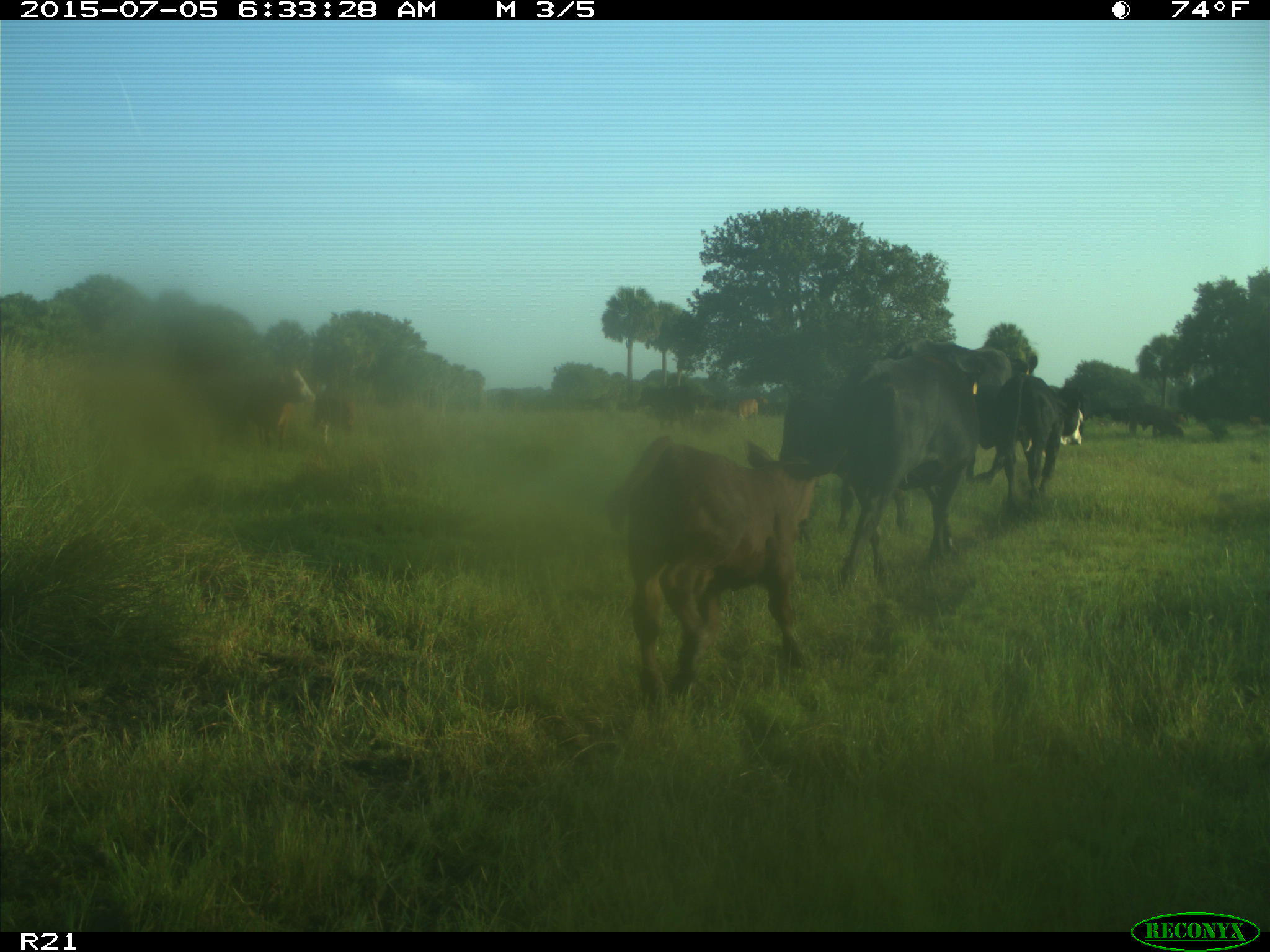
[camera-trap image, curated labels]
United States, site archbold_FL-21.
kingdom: Animalia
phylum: Chordata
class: Mammalia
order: Artiodactyla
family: Bovidae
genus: Bos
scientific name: Bos taurus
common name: domestic cow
Bos taurus (domestic cow).